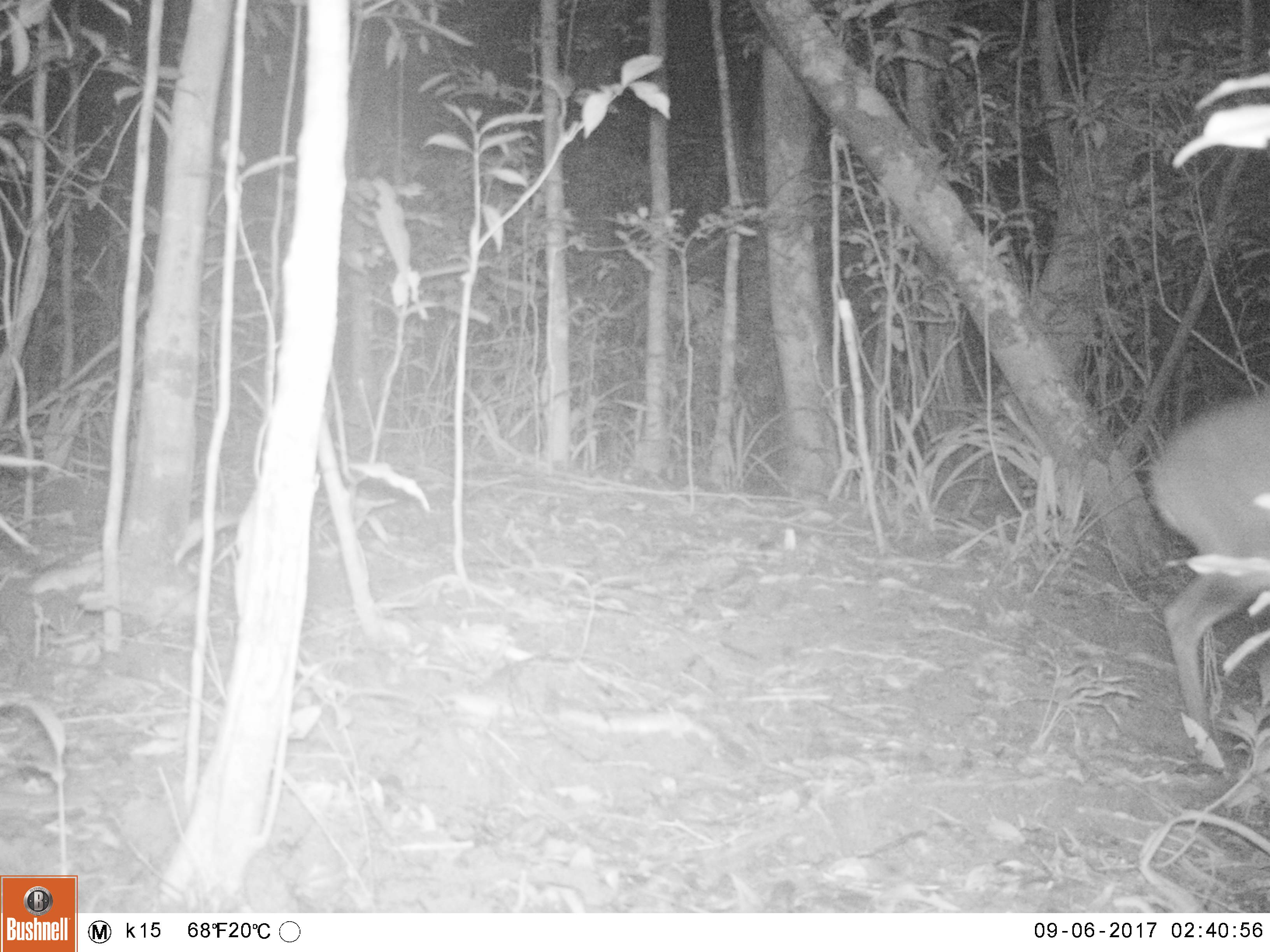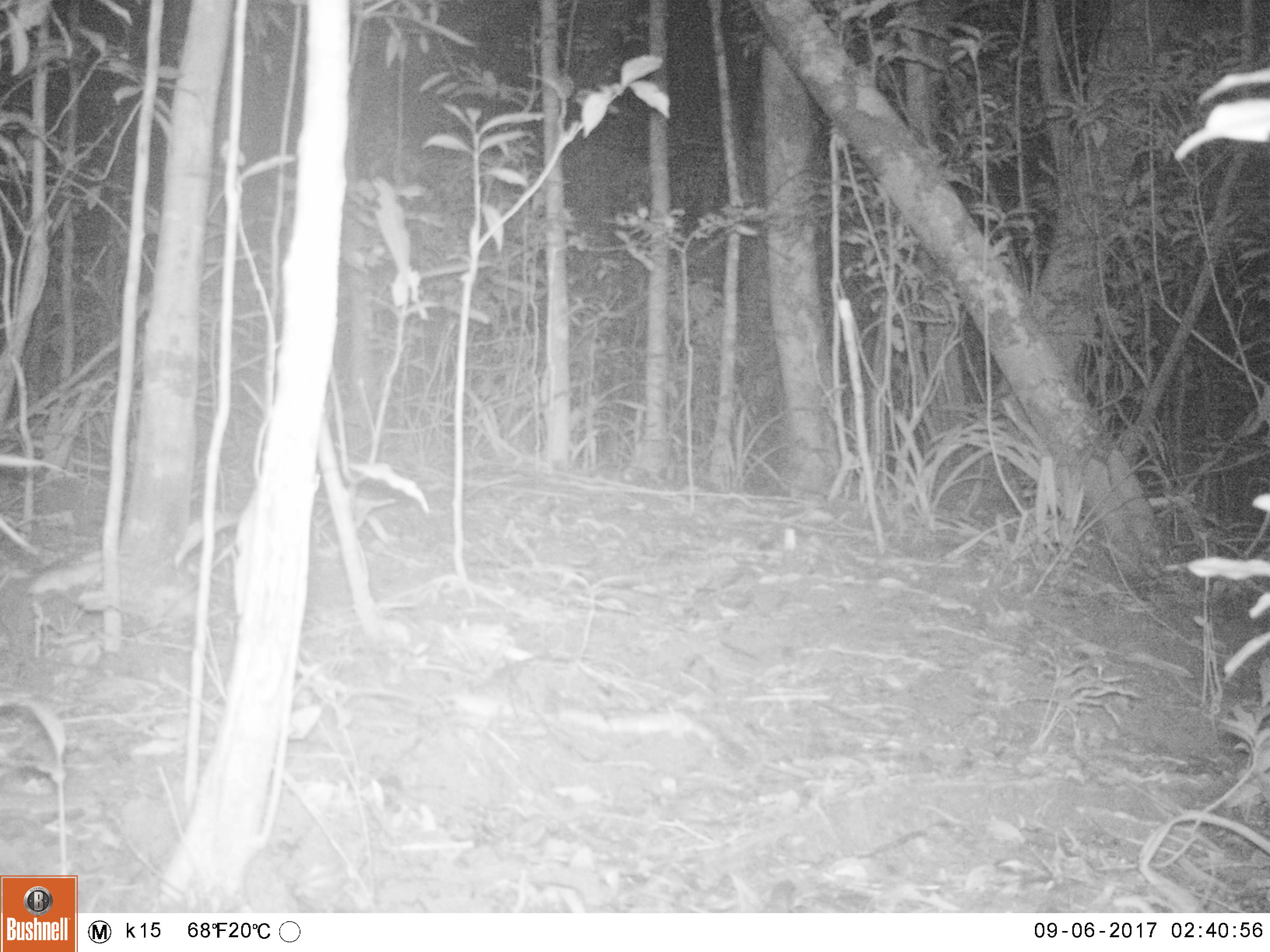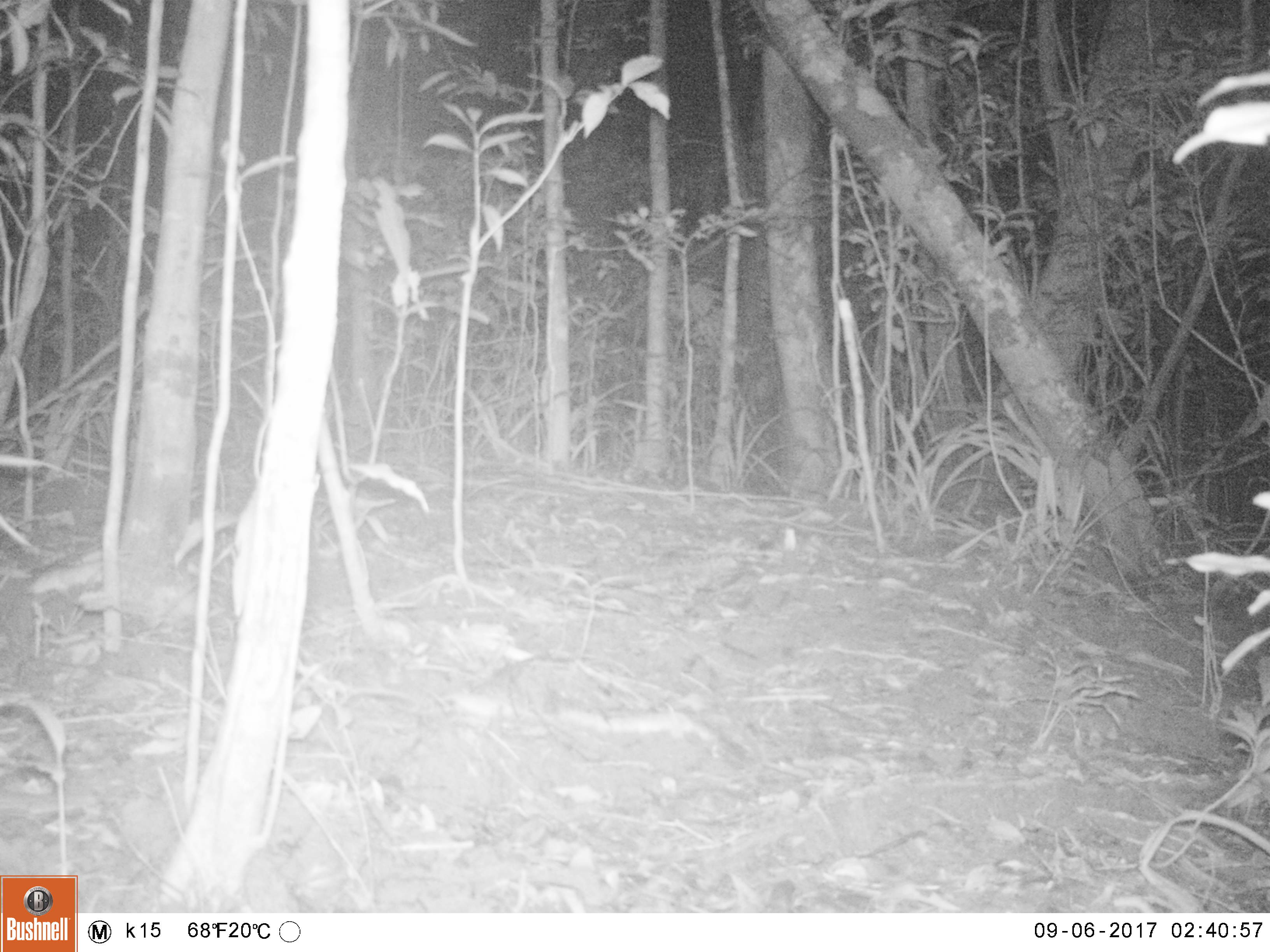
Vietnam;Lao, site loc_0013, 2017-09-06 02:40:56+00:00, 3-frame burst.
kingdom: Animalia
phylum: Chordata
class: Mammalia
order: Artiodactyla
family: Cervidae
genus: Muntiacus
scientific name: Muntiacus vuquangensis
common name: large-antlered muntjac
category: large antlered muntjac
Large antlered muntjac (large-antlered muntjac) (Muntiacus vuquangensis). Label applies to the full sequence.